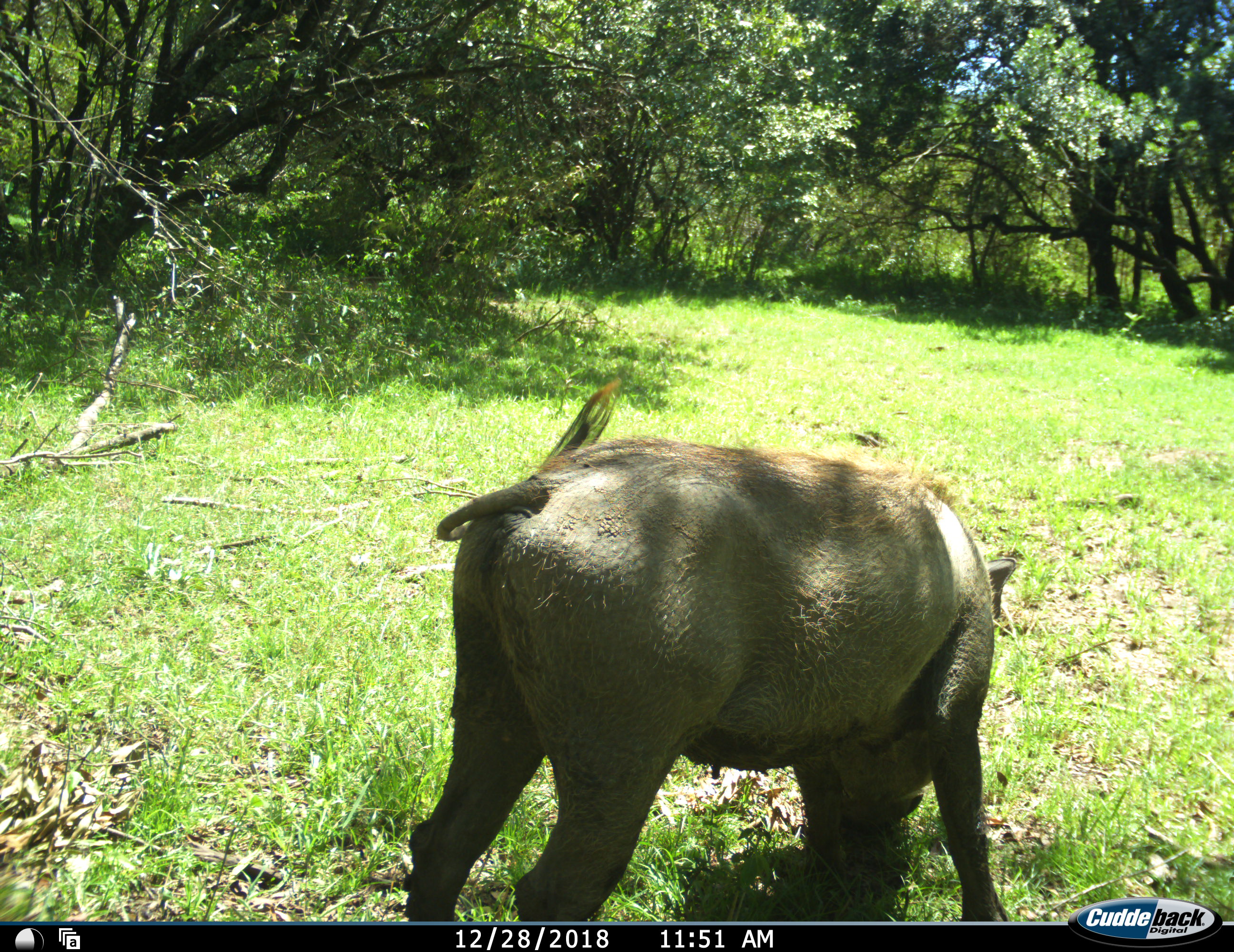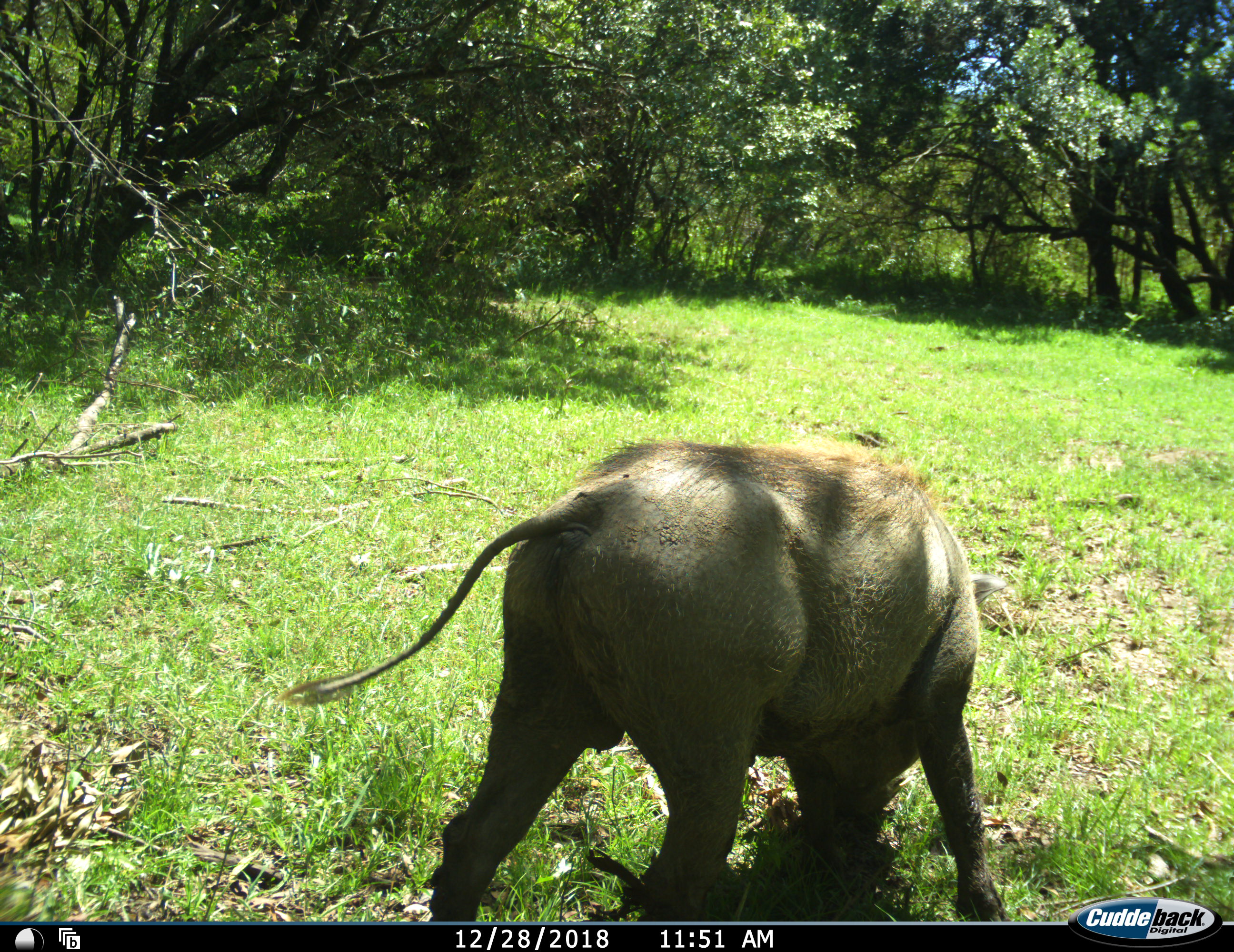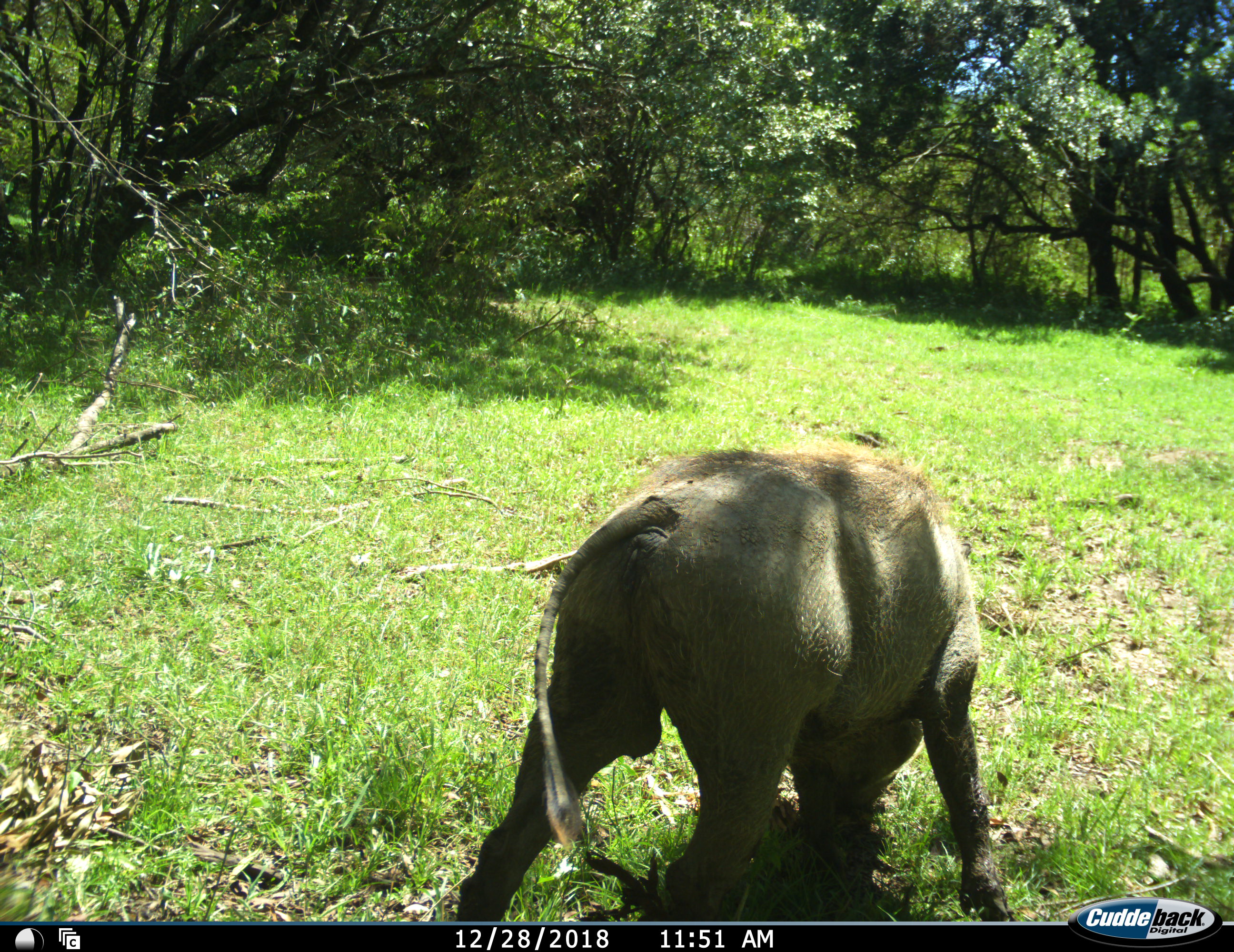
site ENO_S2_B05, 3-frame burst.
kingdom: Animalia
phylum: Chordata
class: Mammalia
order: Artiodactyla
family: Suidae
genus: Phacochoerus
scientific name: Phacochoerus africanus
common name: warthog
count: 1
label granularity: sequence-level